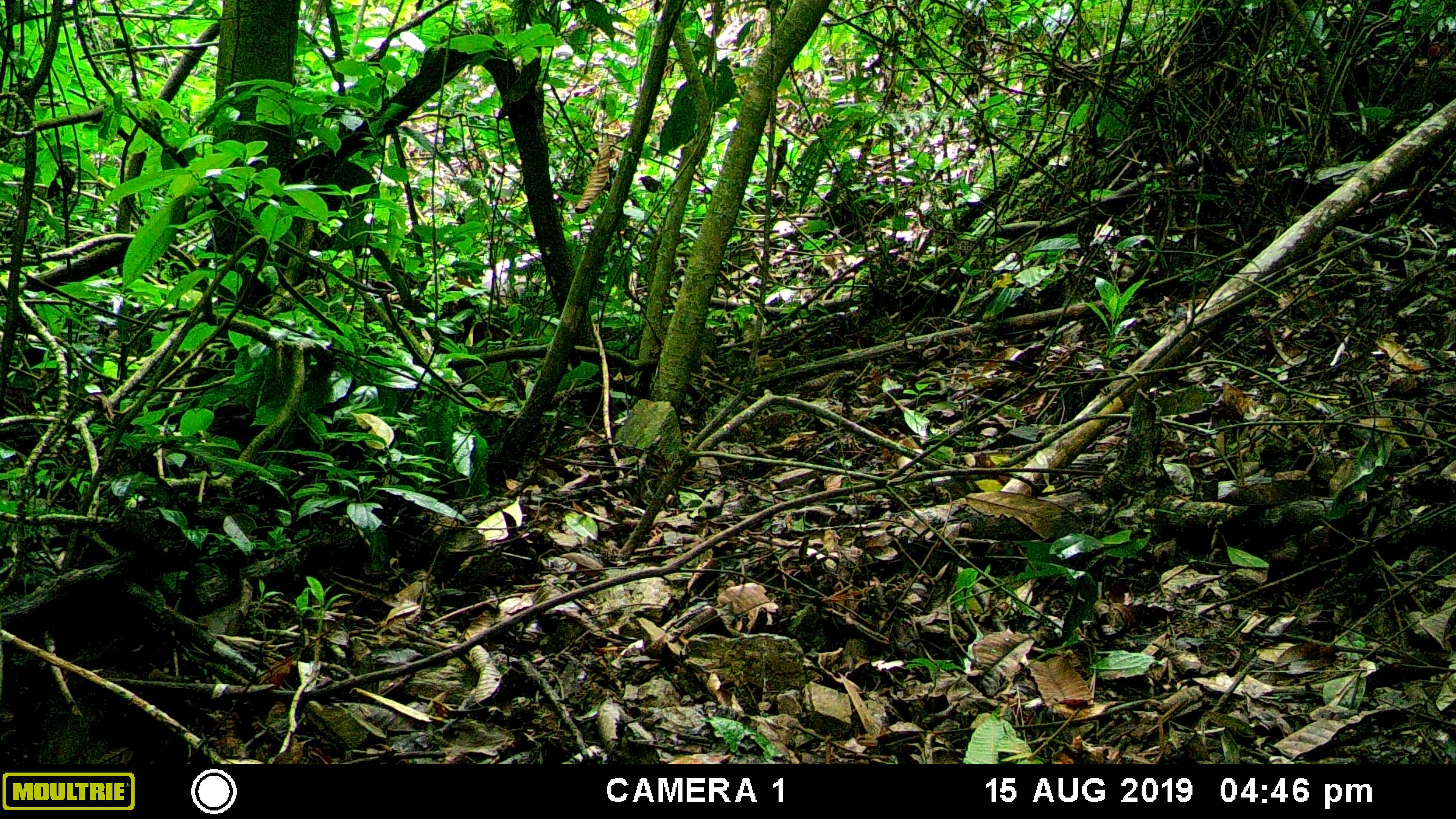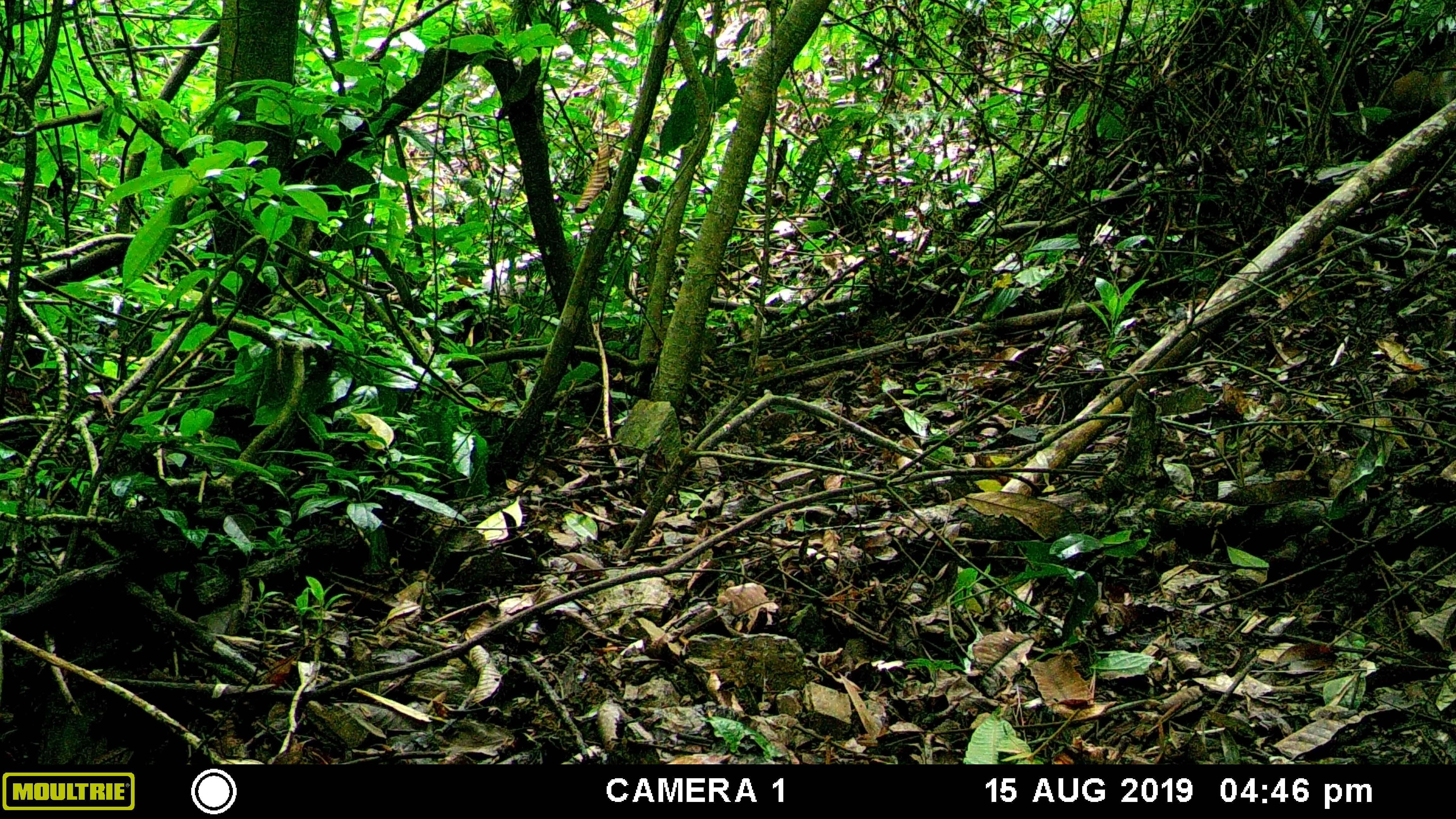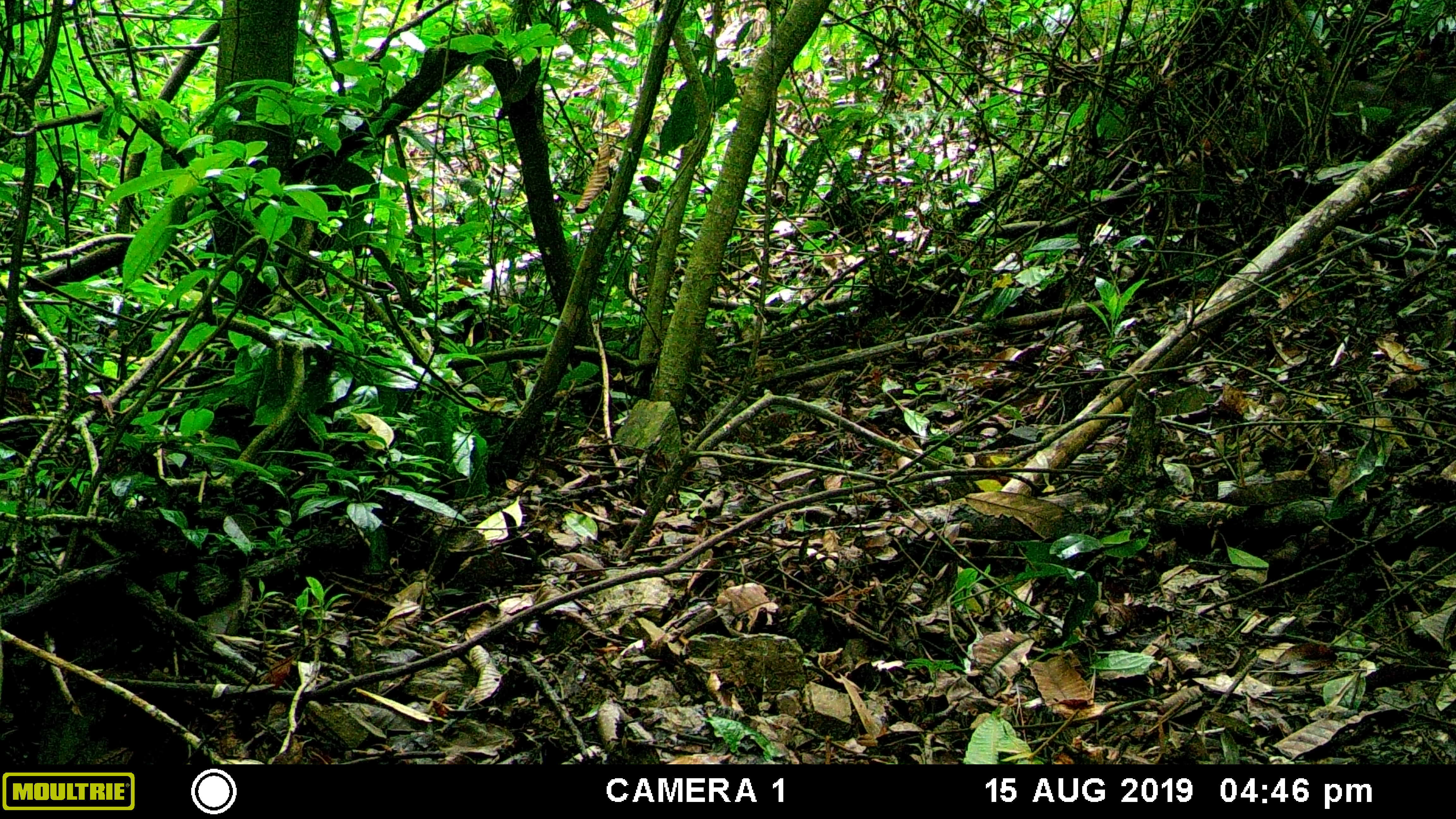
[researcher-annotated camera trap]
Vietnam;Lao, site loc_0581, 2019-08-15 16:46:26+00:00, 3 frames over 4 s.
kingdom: Animalia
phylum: Chordata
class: Mammalia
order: Artiodactyla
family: Cervidae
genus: Muntiacus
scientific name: Muntiacus rooseveltorum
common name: roosevelt's muntjac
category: roosevelts muntjac group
Roosevelts muntjac group (roosevelt's muntjac) (Muntiacus rooseveltorum). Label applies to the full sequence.